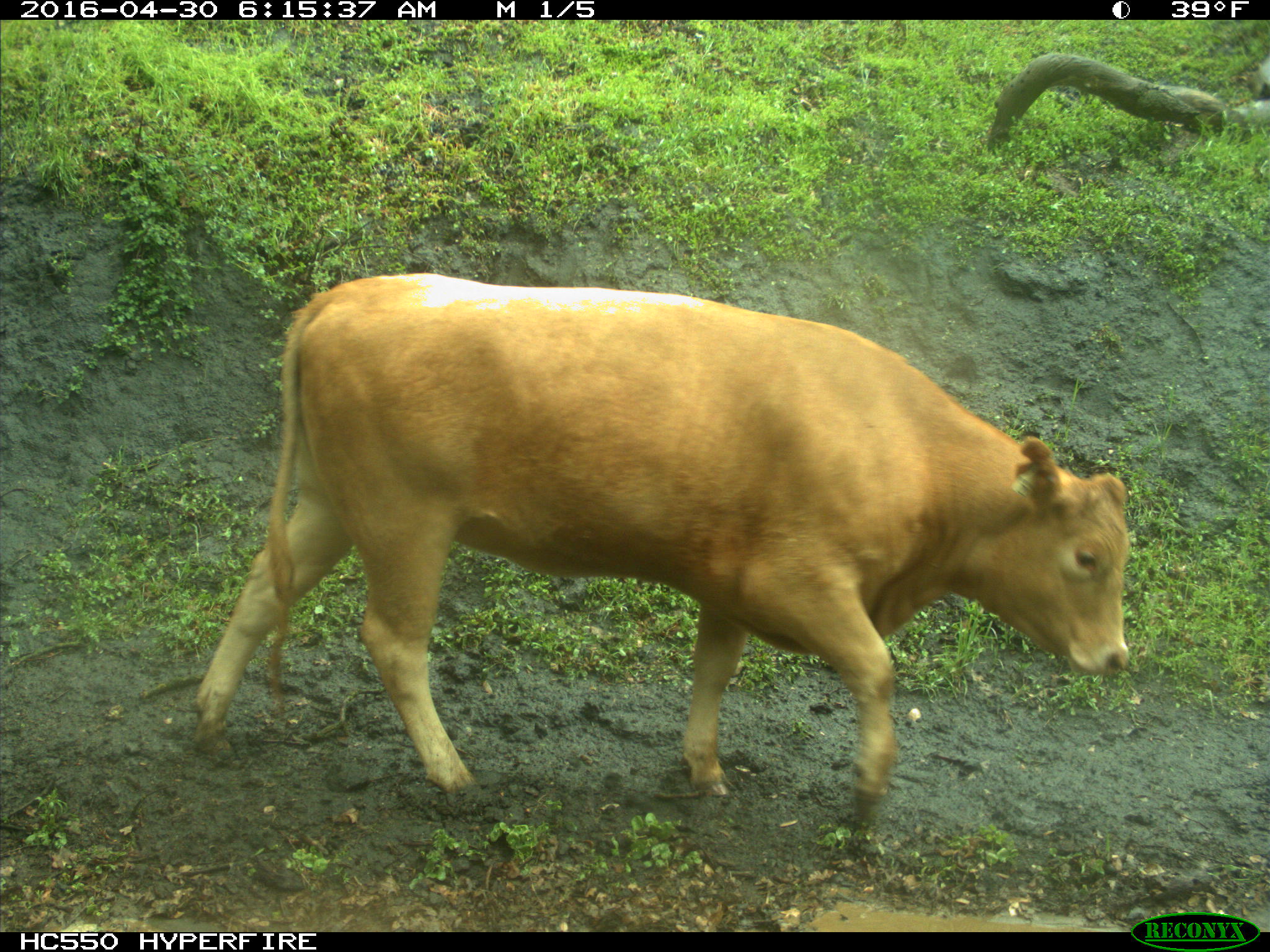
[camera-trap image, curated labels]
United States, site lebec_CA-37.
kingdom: Animalia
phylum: Chordata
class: Mammalia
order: Artiodactyla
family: Bovidae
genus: Bos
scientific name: Bos taurus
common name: domestic cow